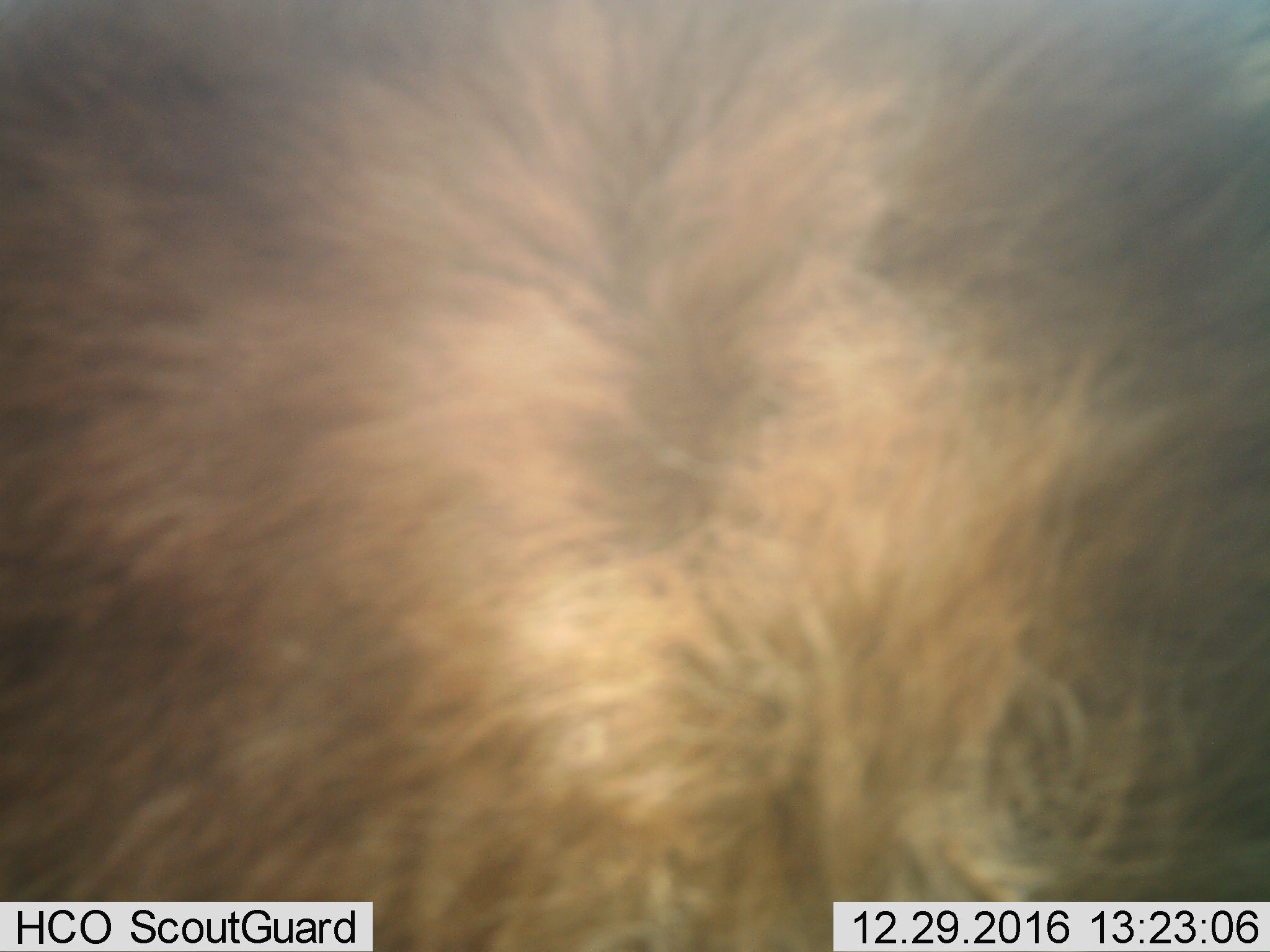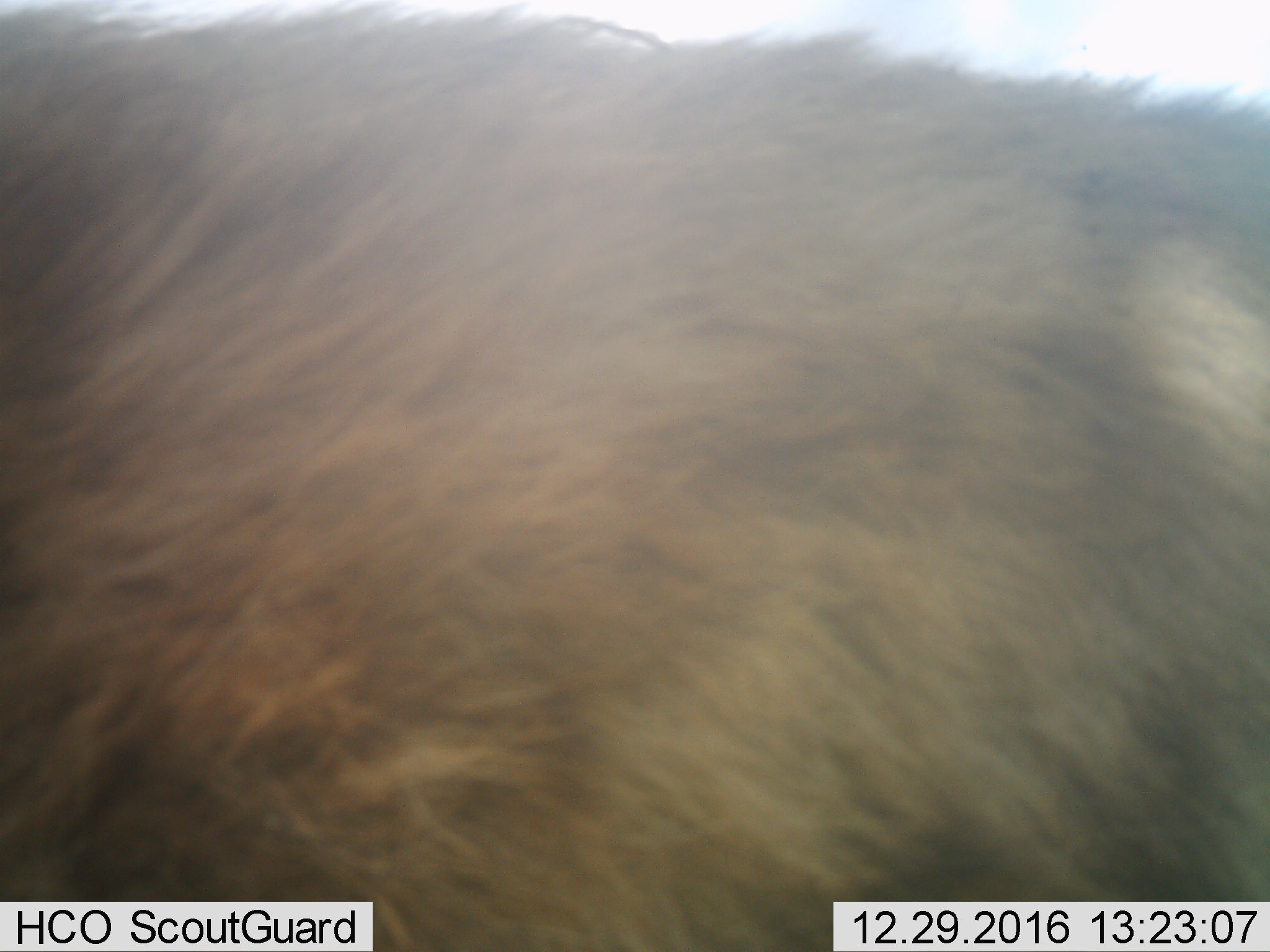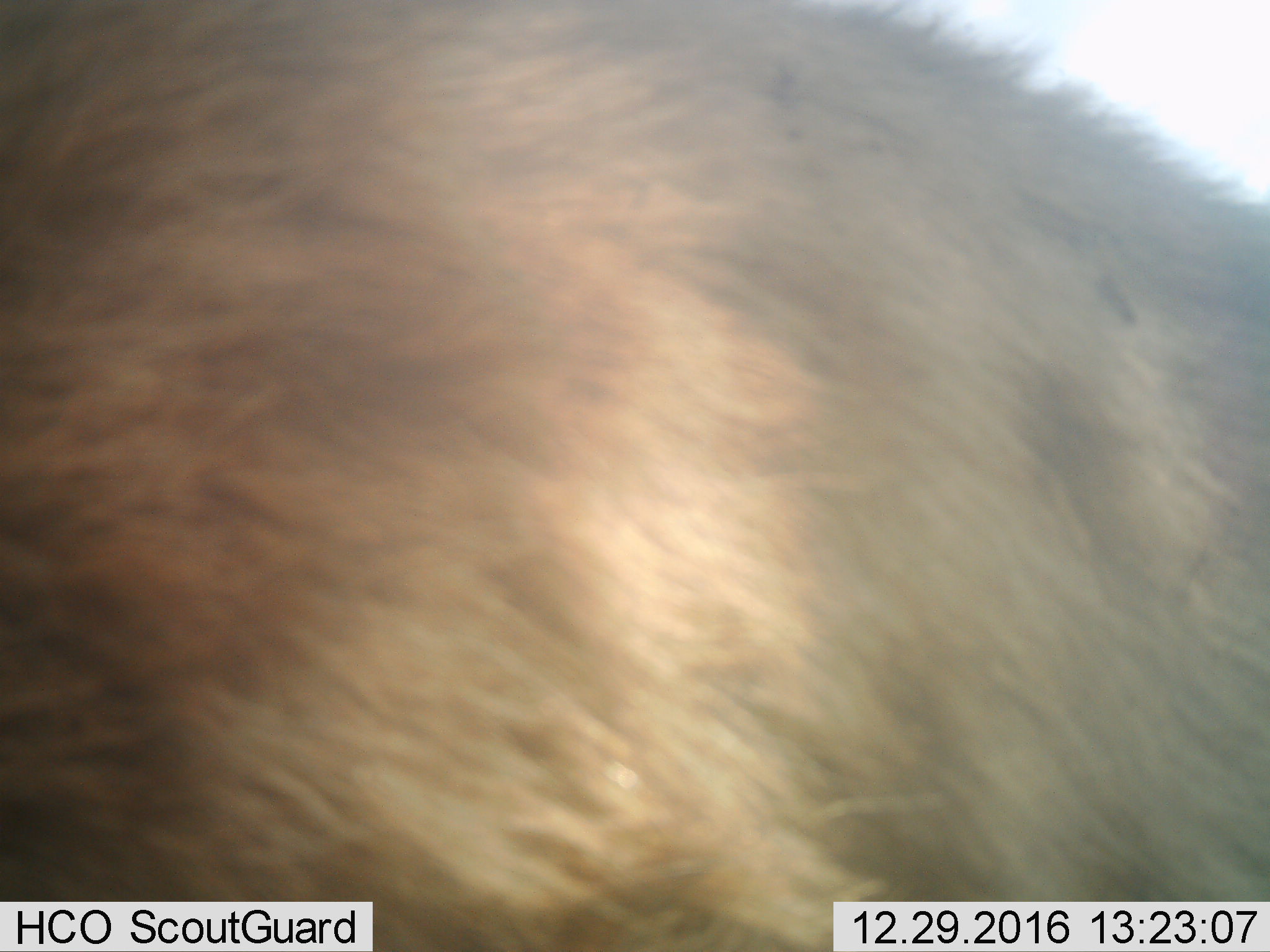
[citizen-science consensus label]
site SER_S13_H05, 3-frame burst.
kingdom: Animalia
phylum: Chordata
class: Mammalia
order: Carnivora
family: Felidae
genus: Panthera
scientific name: Panthera leo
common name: lion male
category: lionmale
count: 1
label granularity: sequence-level